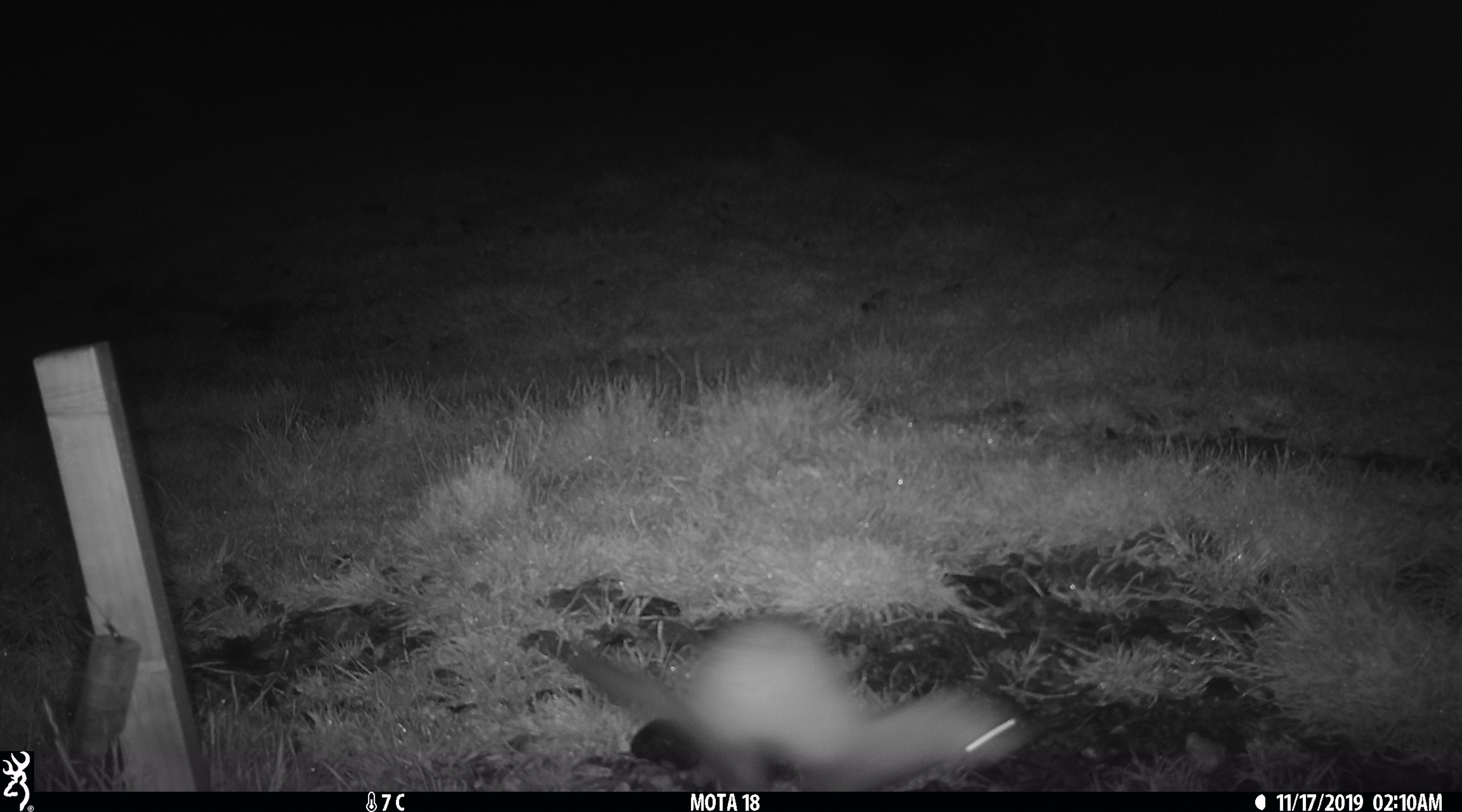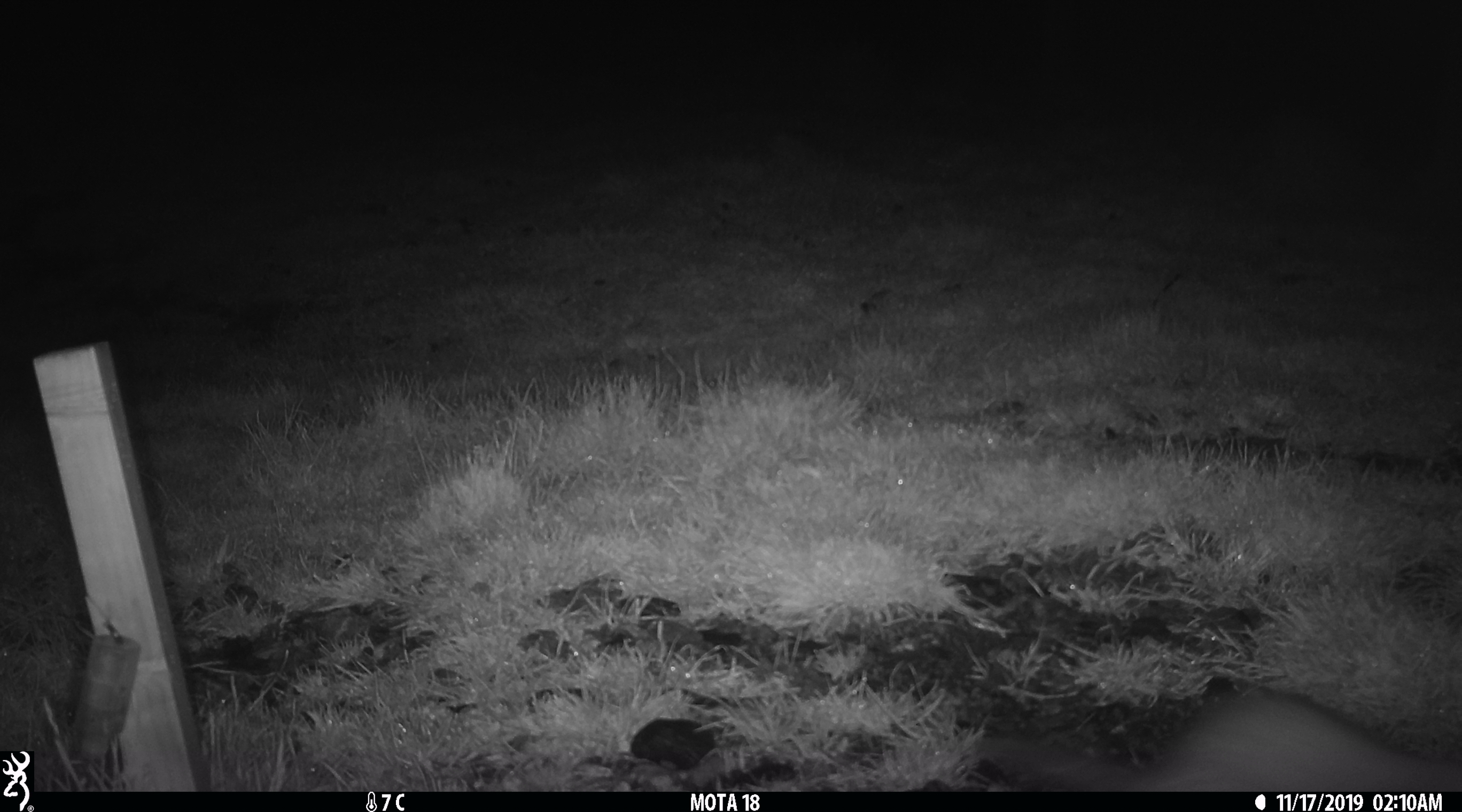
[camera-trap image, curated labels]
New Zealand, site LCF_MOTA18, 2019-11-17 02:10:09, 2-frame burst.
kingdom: Animalia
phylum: Chordata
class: Mammalia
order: Carnivora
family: Mustelidae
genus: Mustela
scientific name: Mustela furo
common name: ferret